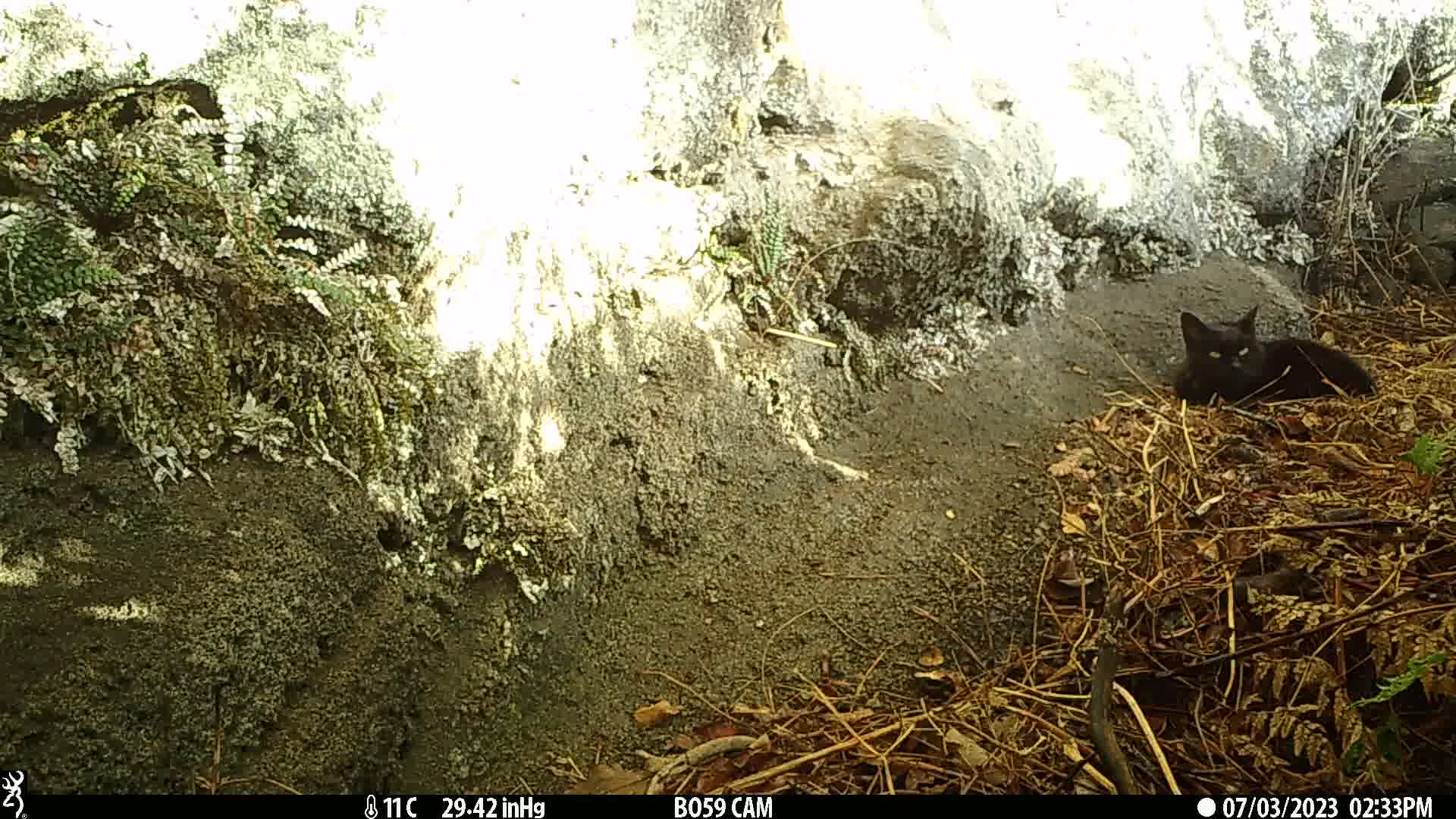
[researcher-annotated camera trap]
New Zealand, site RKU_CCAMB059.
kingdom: Animalia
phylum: Chordata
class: Mammalia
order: Carnivora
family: Felidae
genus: Felis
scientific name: Felis catus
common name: domestic cat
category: cat